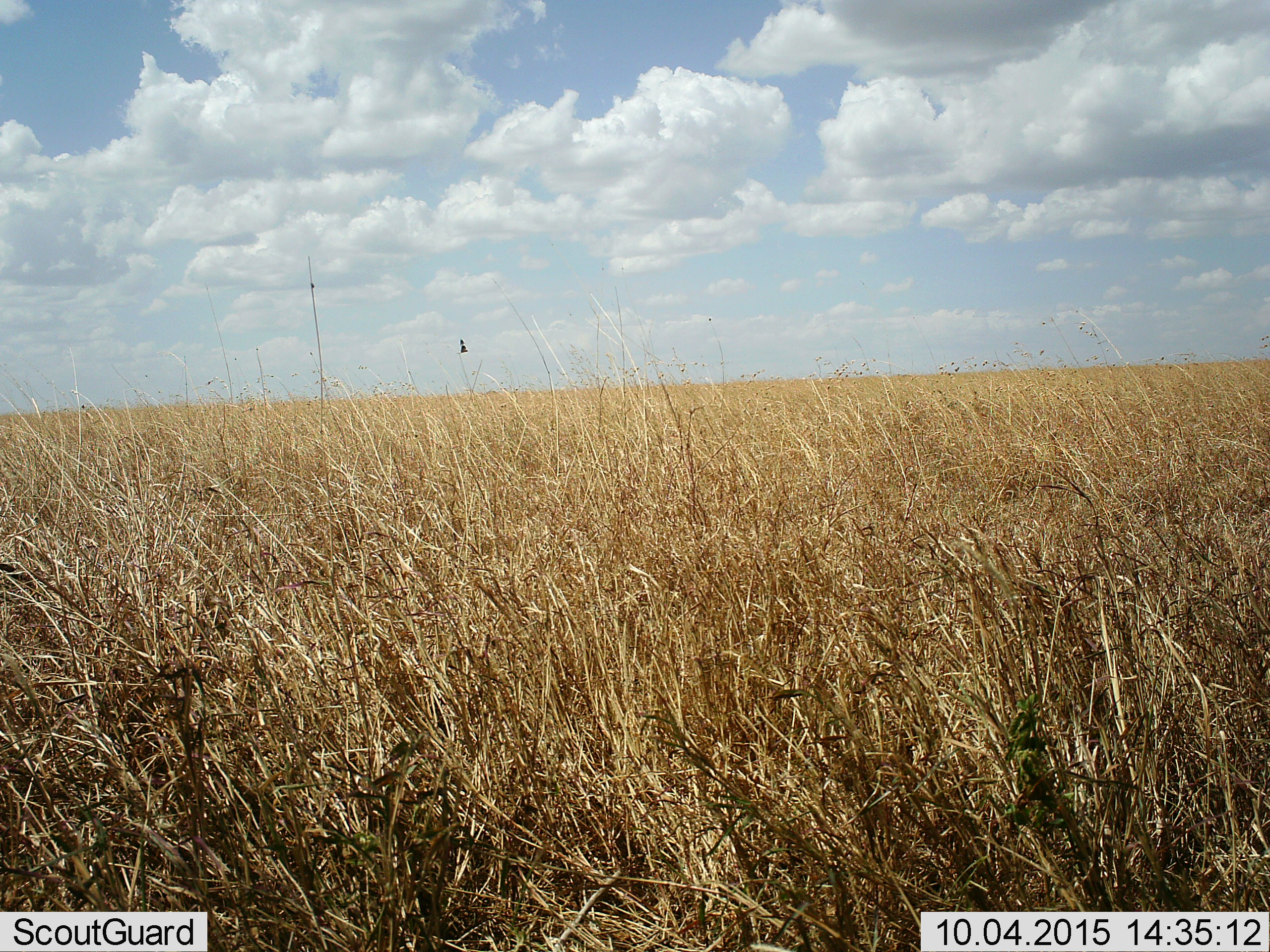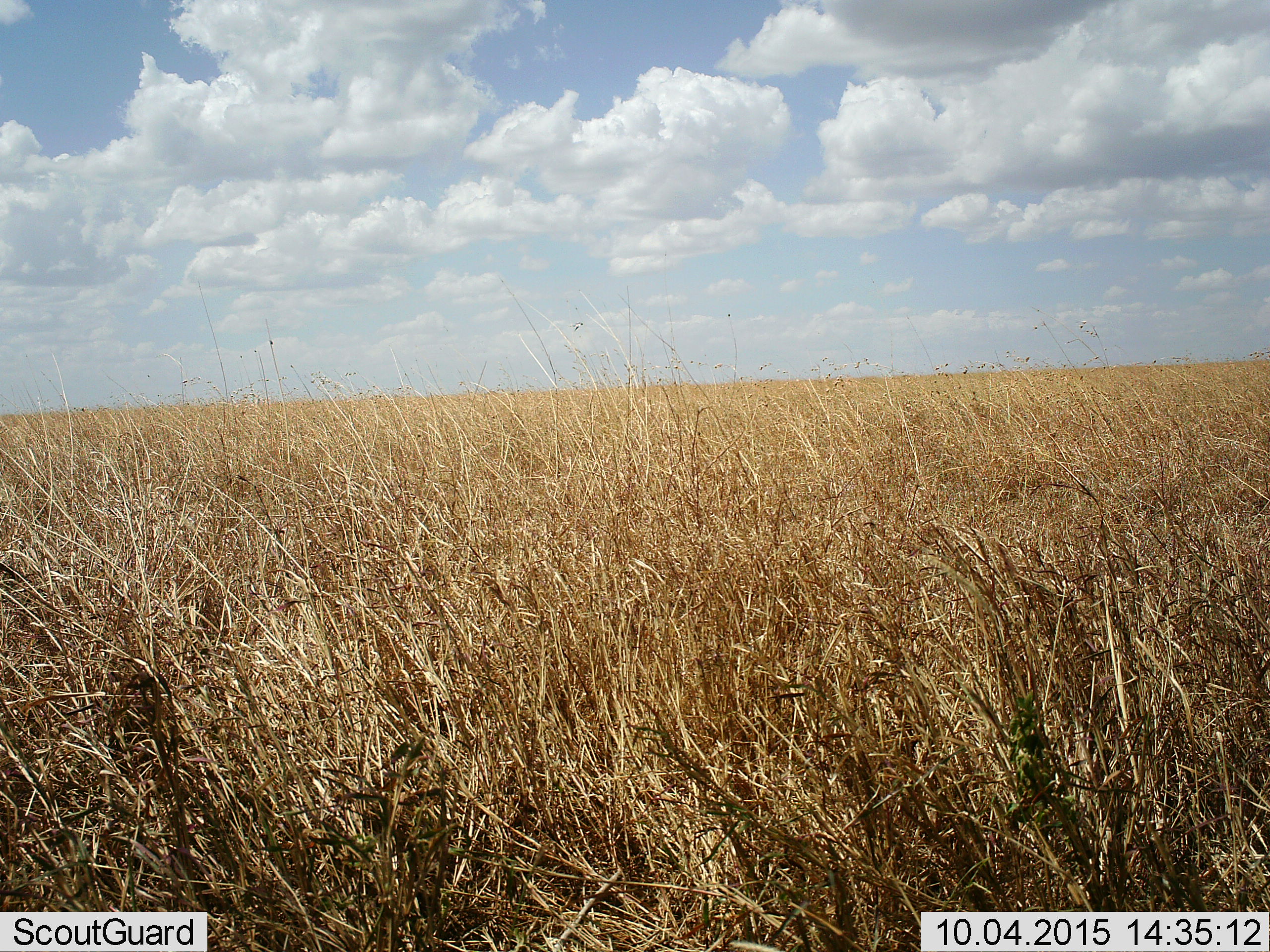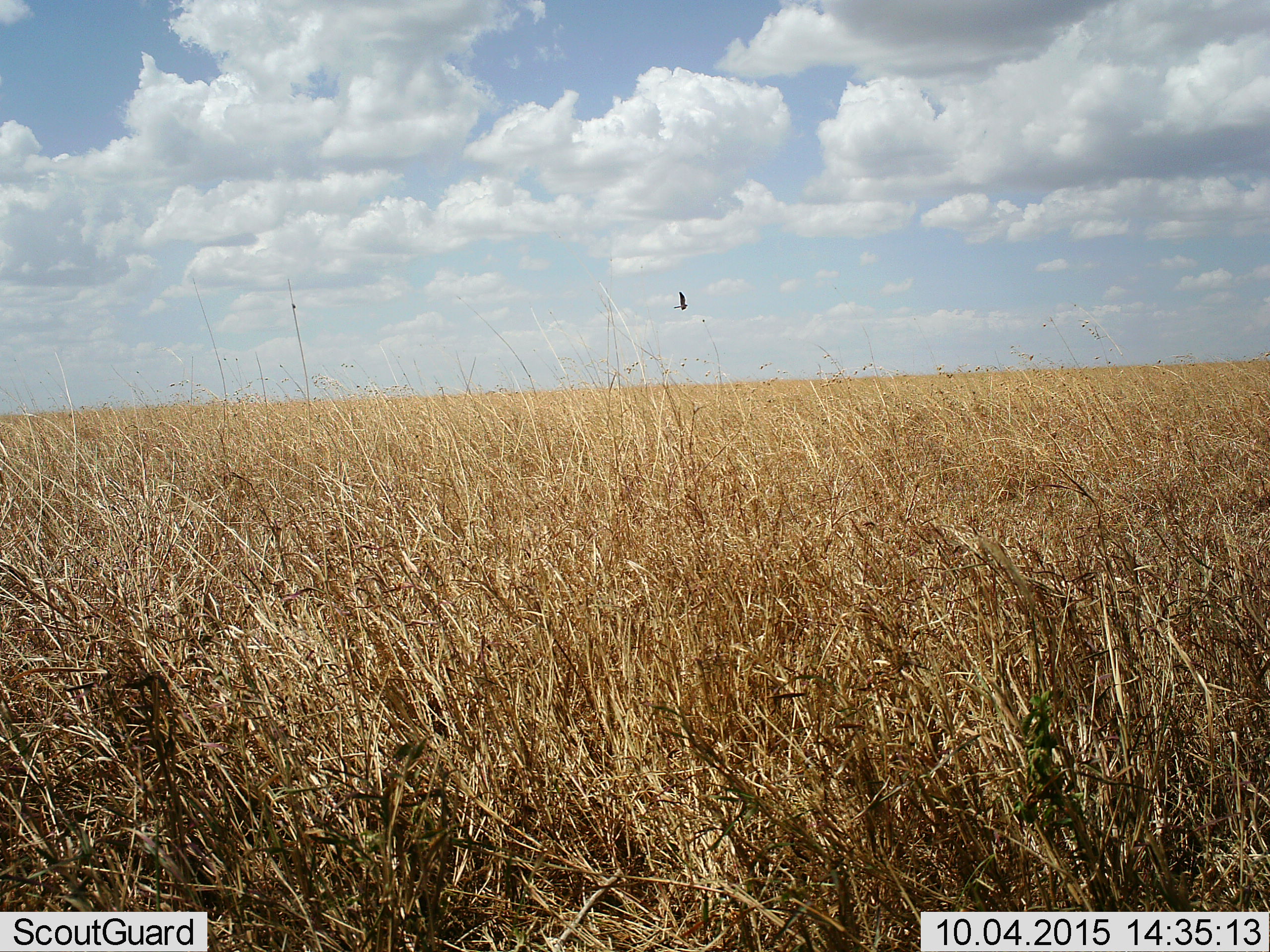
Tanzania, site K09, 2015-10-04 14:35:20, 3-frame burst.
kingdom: Animalia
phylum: Chordata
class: Aves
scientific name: Aves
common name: bird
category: otherbird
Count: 1.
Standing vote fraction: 0%.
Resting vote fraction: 0%.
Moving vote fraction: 100%.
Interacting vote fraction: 0%.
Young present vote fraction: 0%.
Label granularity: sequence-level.